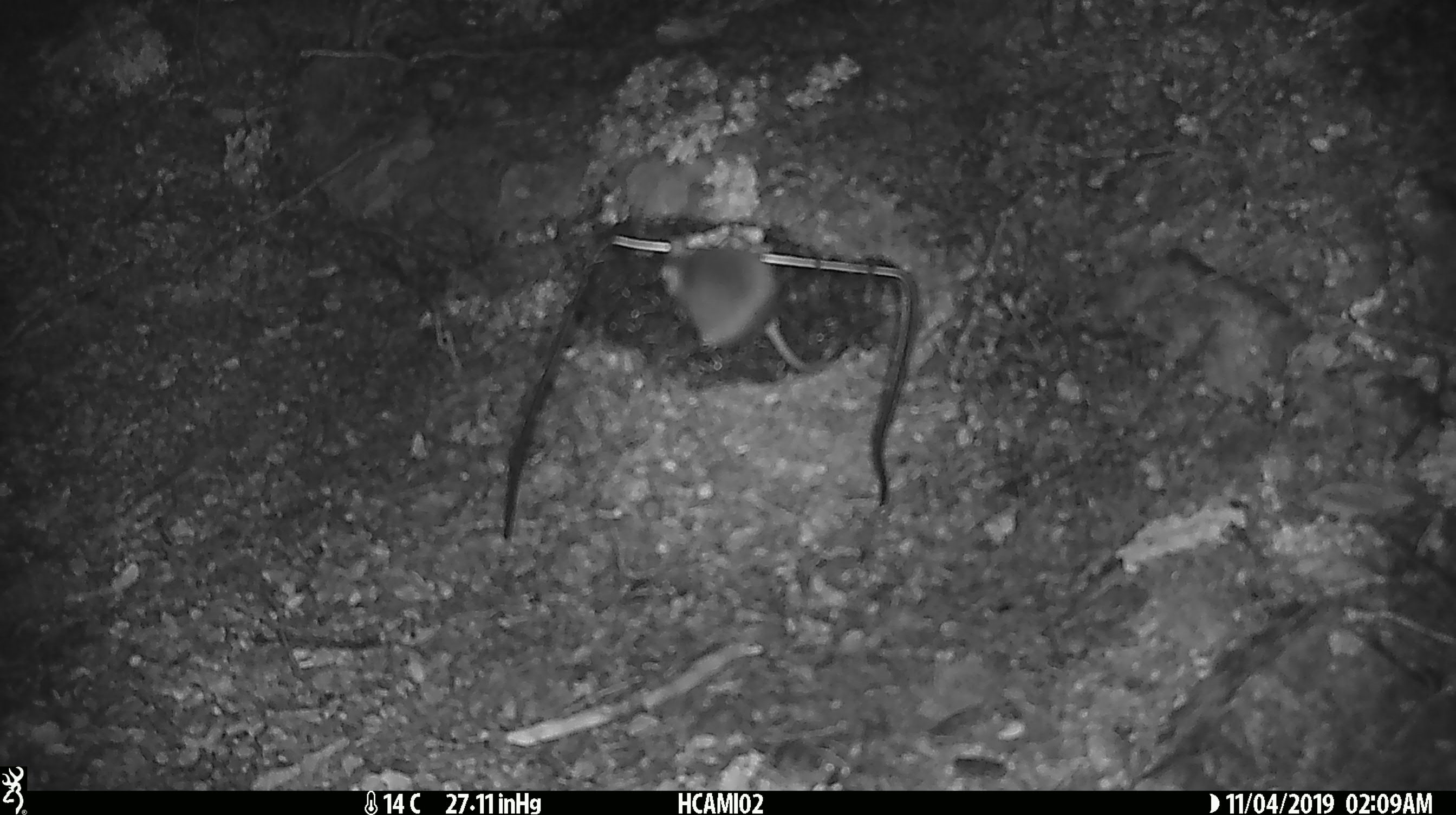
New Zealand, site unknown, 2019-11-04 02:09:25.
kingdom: Animalia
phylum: Chordata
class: Mammalia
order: Rodentia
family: Muridae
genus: Mus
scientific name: Mus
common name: mouse